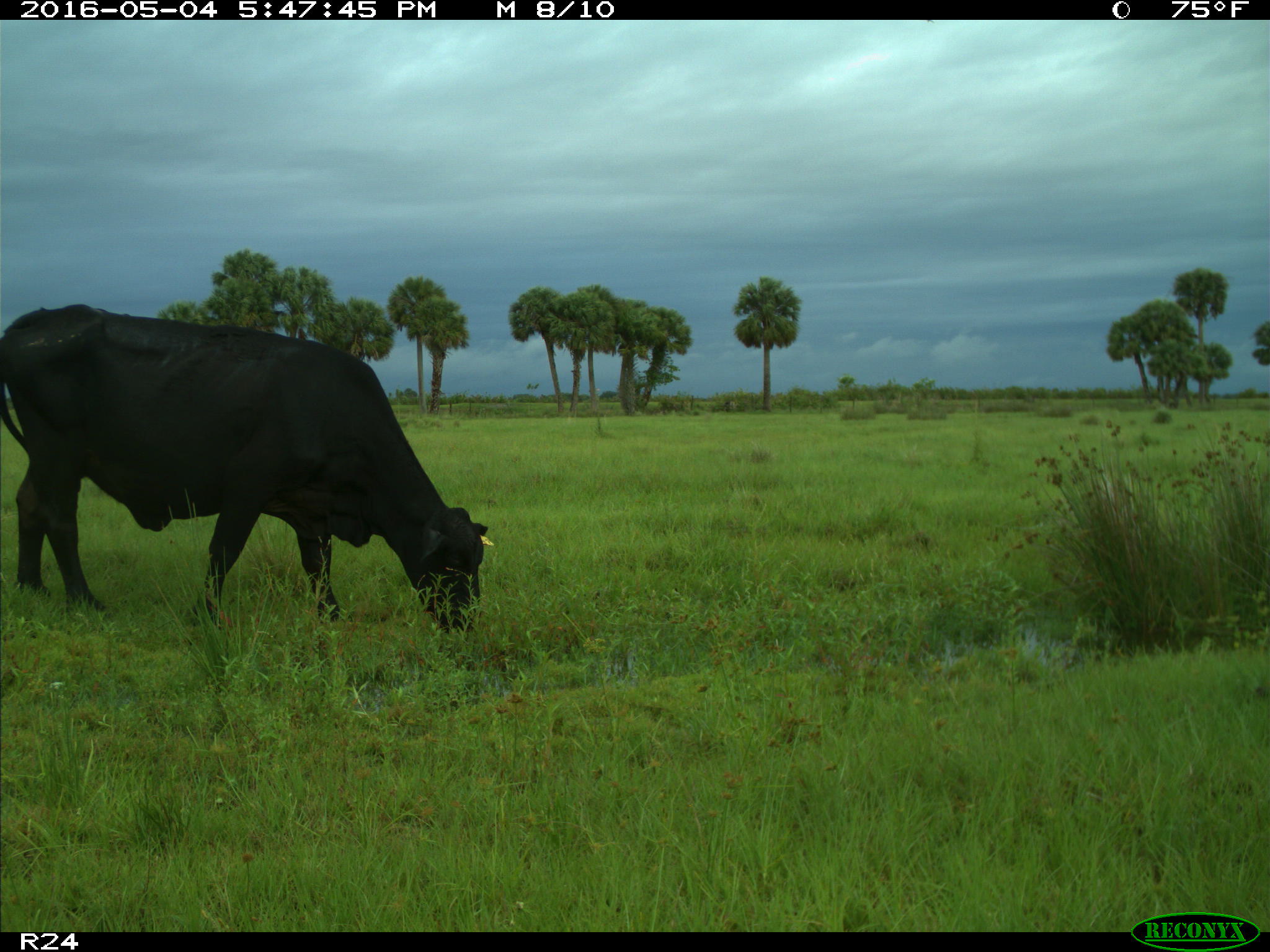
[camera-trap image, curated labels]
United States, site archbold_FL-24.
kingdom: Animalia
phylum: Chordata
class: Mammalia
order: Artiodactyla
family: Bovidae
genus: Bos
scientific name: Bos taurus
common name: domestic cow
Bos taurus (domestic cow).